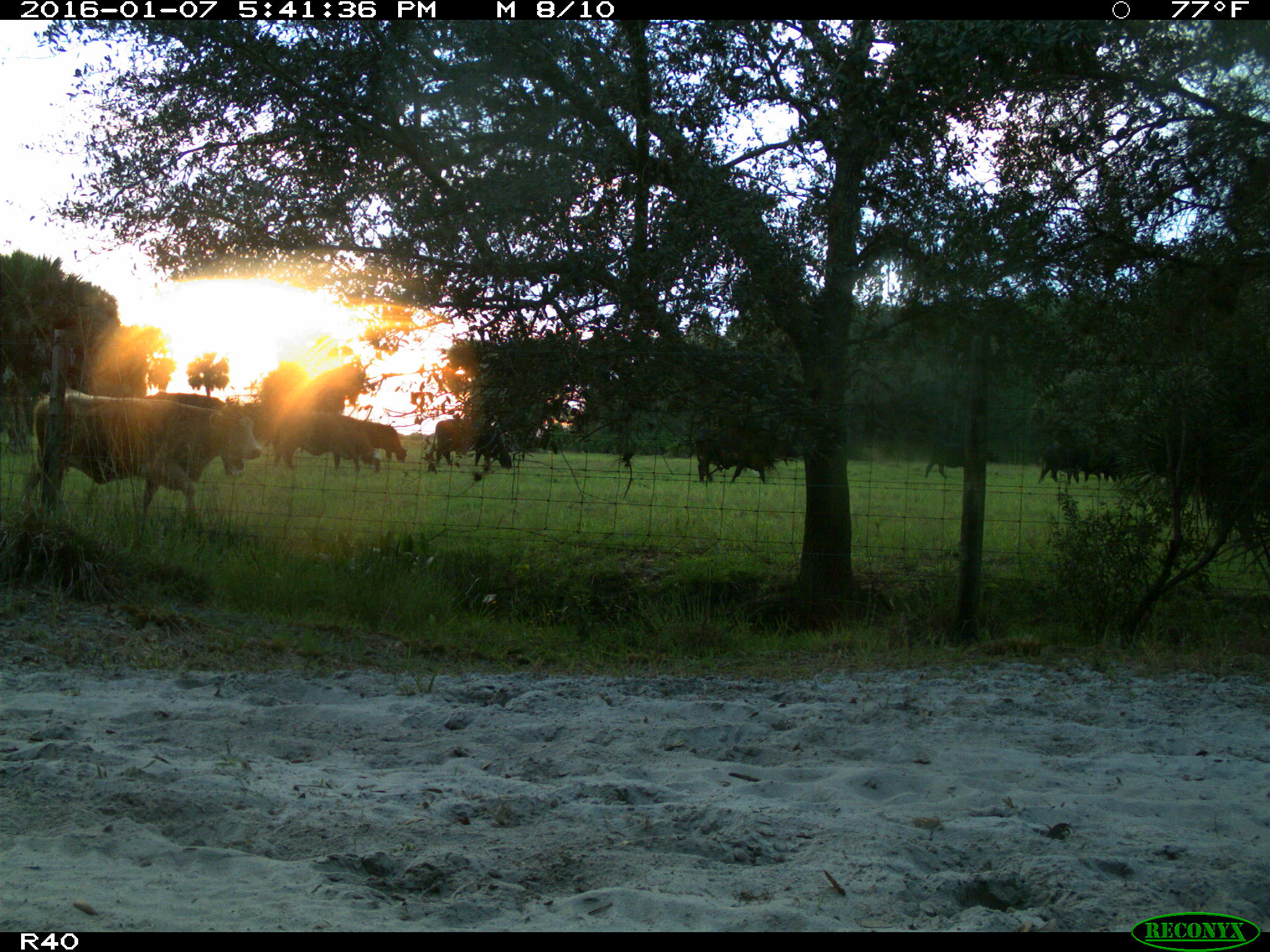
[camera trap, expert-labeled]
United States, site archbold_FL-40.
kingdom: Animalia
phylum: Chordata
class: Mammalia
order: Artiodactyla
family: Bovidae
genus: Bos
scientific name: Bos taurus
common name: domestic cow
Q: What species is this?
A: Bos taurus (domestic cow).